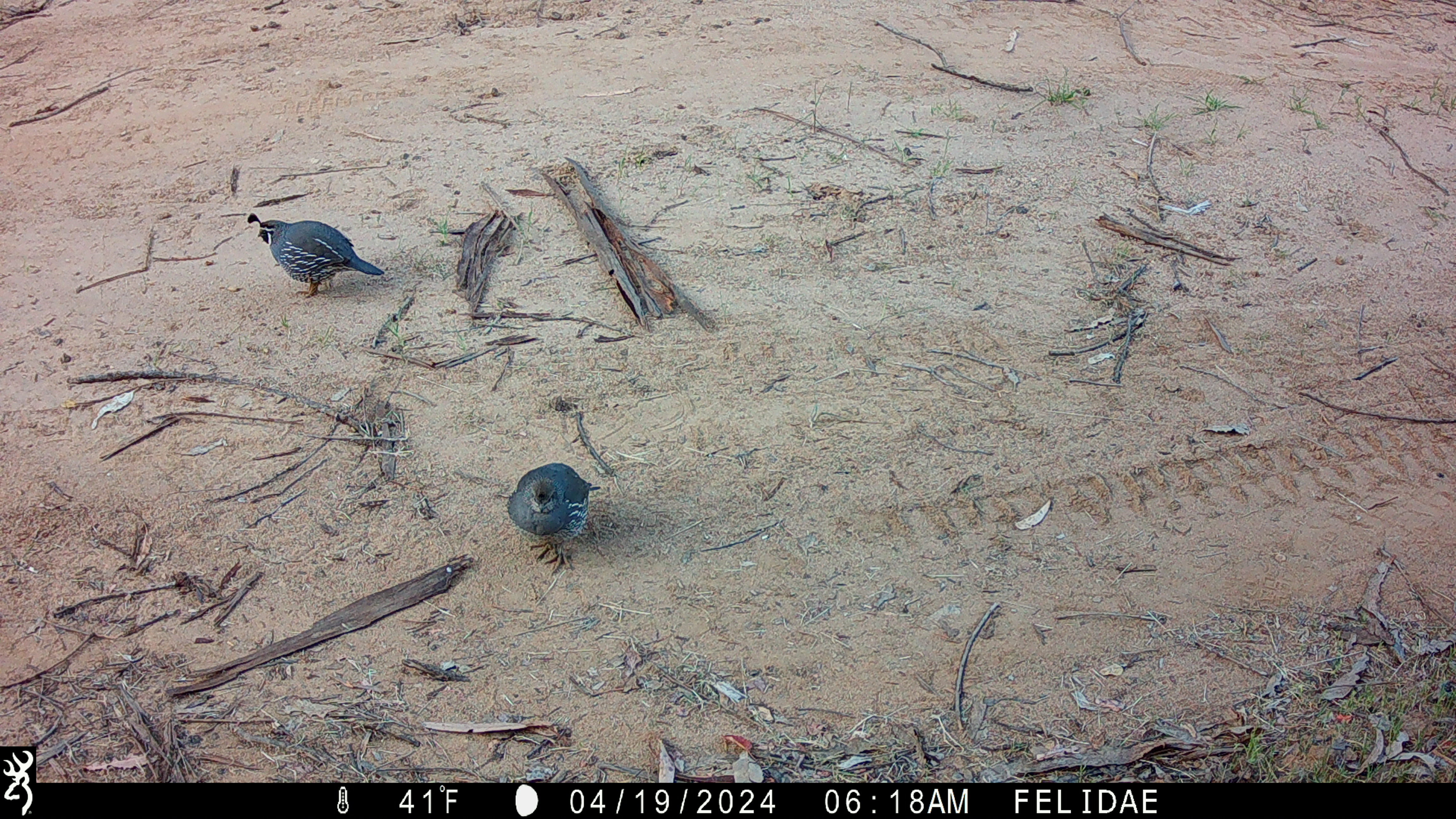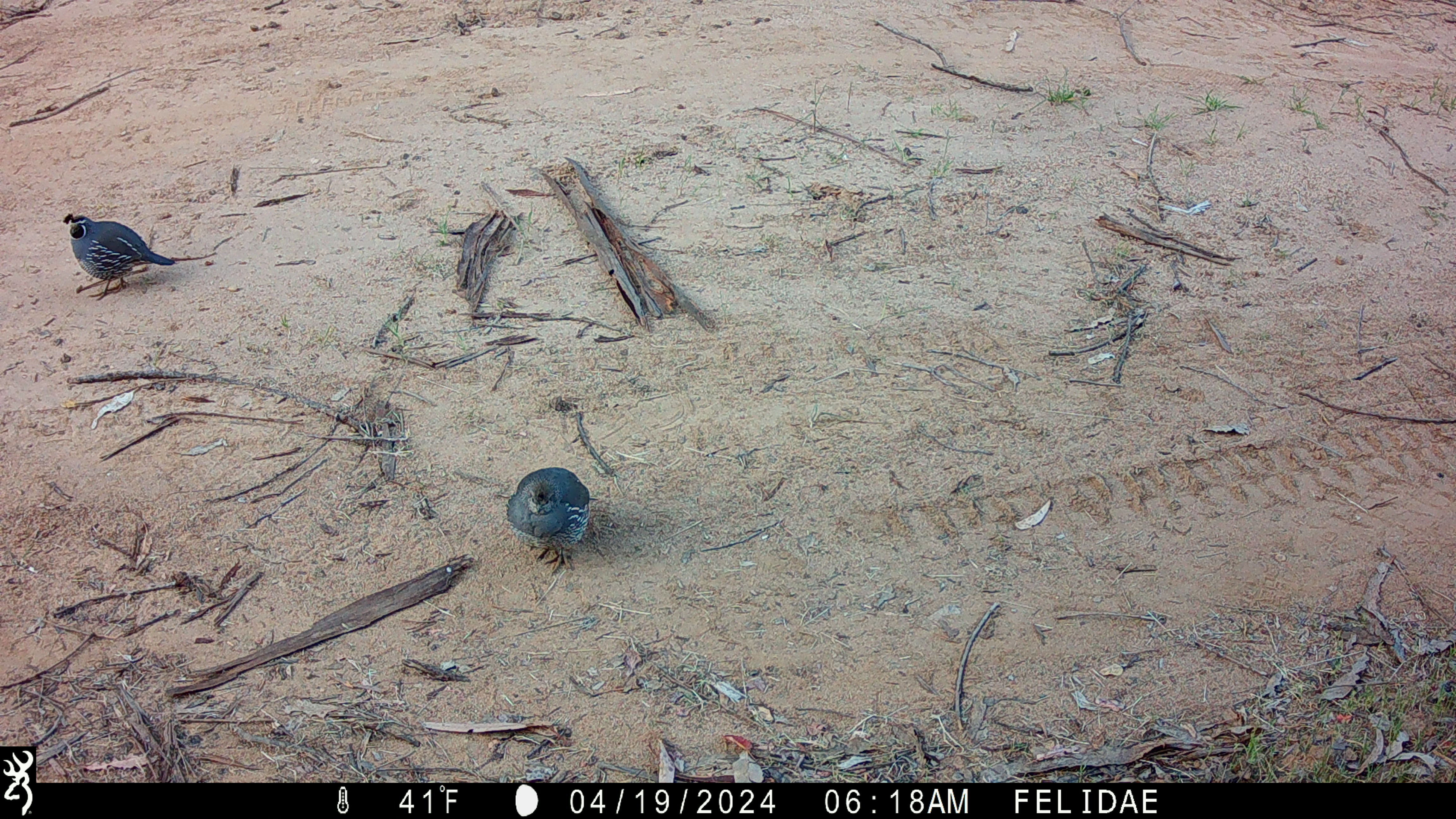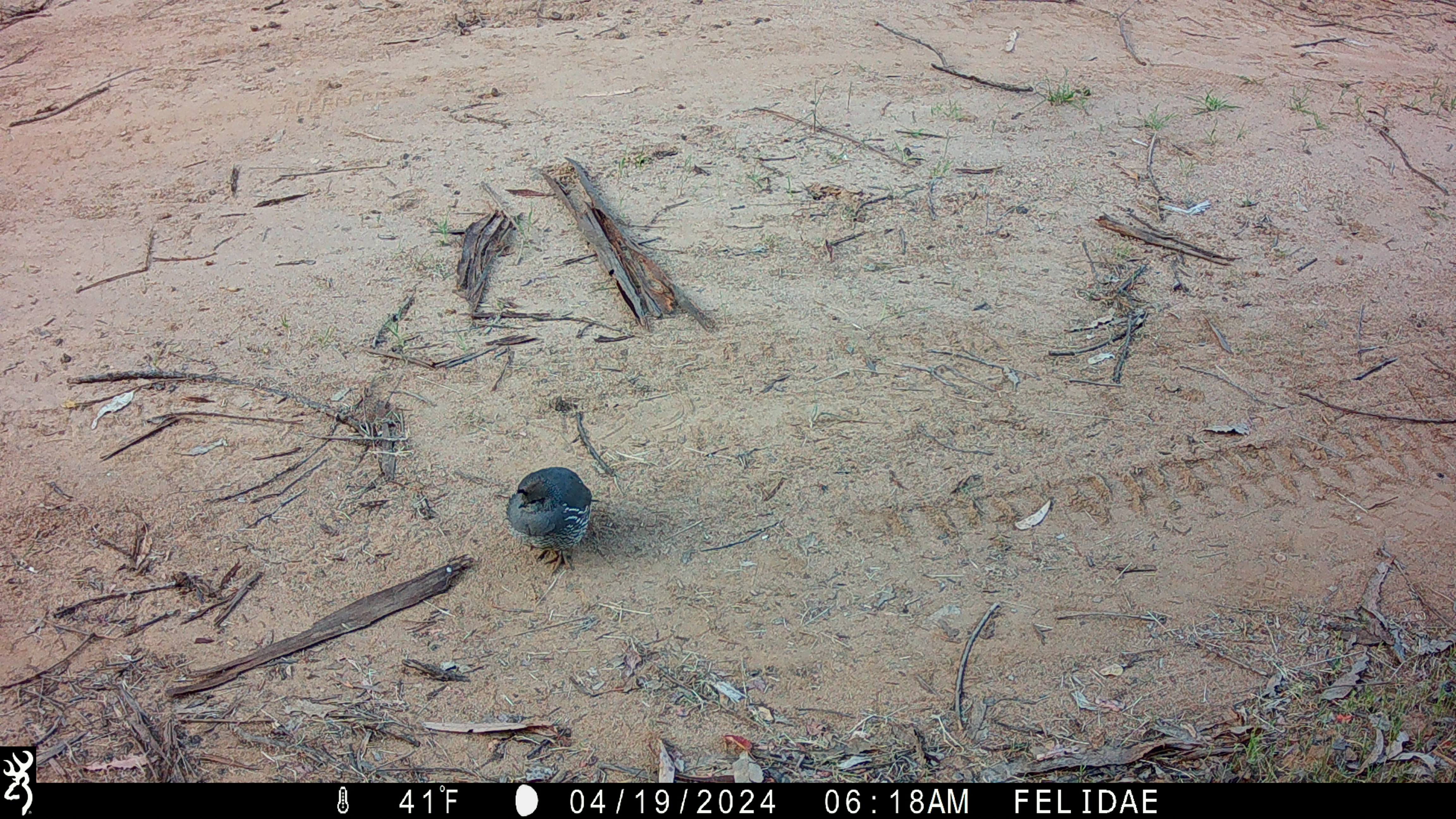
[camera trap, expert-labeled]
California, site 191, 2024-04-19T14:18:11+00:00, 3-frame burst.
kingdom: Animalia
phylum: Chordata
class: Aves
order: Galliformes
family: Odontophoridae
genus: Callipepla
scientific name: Callipepla californica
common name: california quail